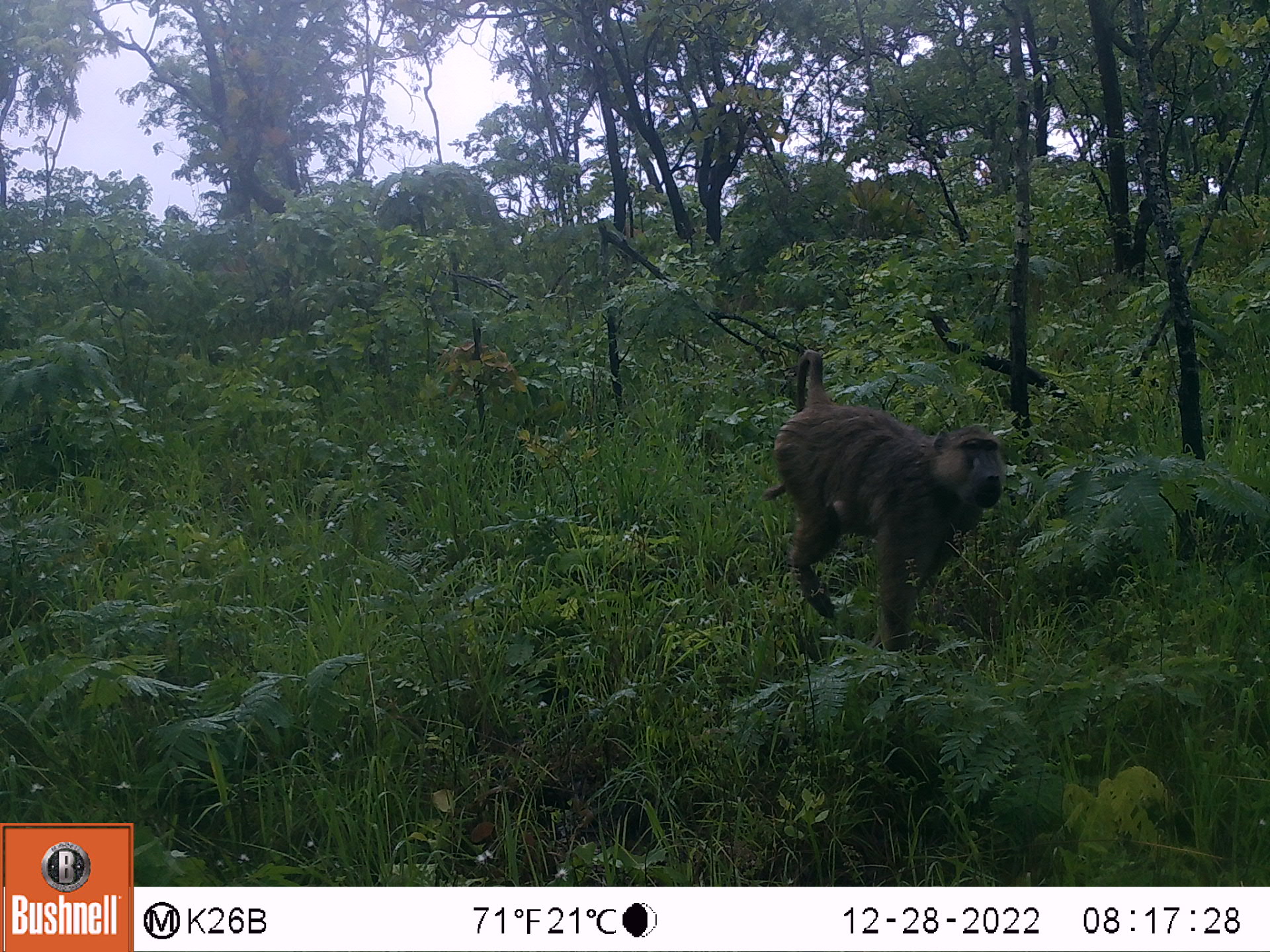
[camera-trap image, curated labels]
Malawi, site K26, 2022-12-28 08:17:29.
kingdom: Animalia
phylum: Chordata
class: Mammalia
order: Primates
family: Cercopithecidae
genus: Papio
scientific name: Papio cynocephalus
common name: yellow baboon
Yellow baboon (Papio cynocephalus), count 1.